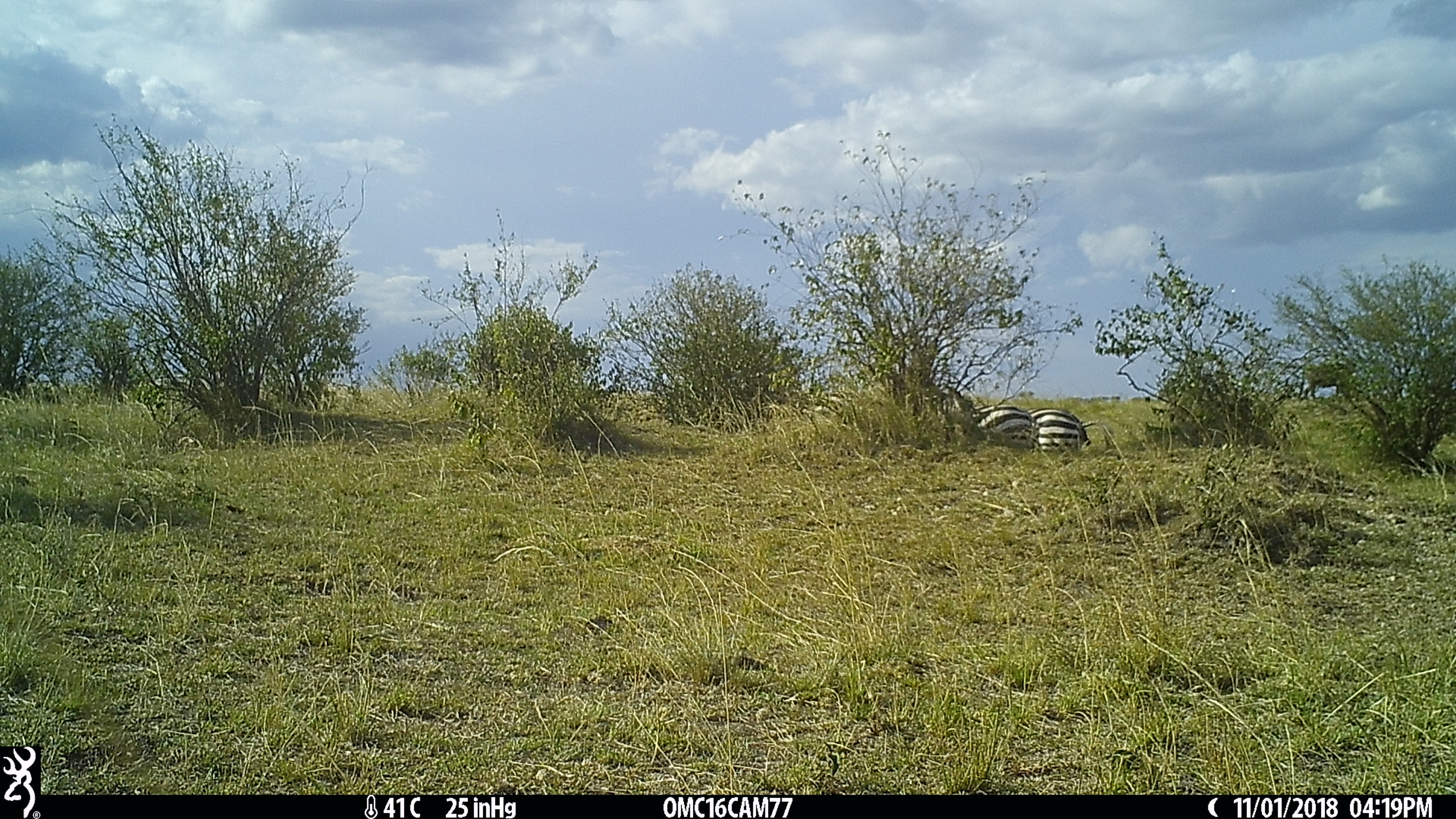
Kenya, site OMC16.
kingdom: Animalia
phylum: Chordata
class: Mammalia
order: Perissodactyla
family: Equidae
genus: Equus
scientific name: Equus quagga burchellii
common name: burchell's zebra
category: zebra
Zebra (burchell's zebra) (Equus quagga burchellii).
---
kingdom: Animalia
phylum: Chordata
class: Mammalia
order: Artiodactyla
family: Bovidae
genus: Connochaetes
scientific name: Connochaetes taurinus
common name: blue wildebeest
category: wildebeest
Wildebeest (blue wildebeest) (Connochaetes taurinus).